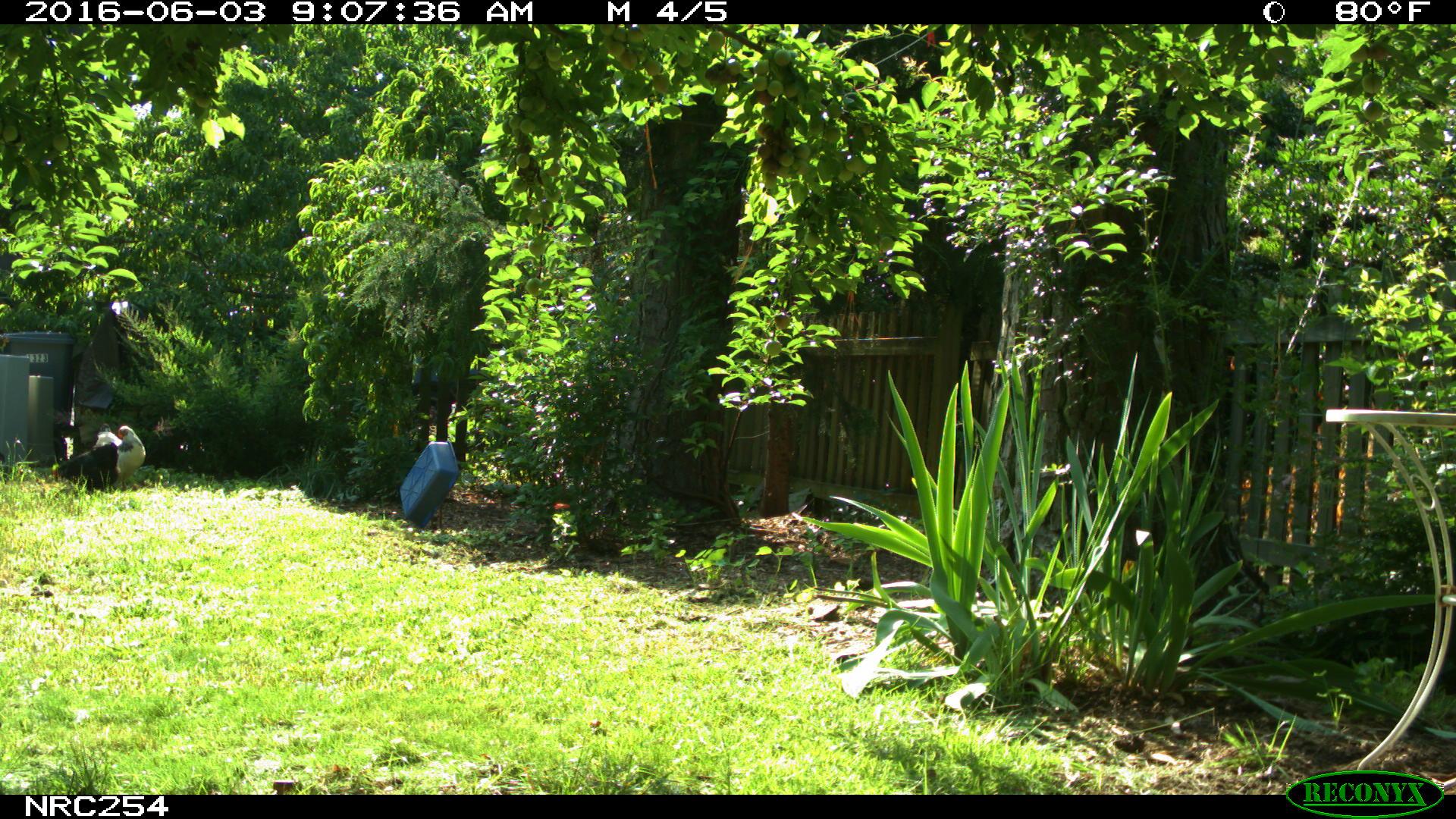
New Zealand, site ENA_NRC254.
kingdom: Animalia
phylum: Chordata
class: Aves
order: Galliformes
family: Phasianidae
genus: Gallus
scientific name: Gallus gallus domesticus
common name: chicken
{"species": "chicken (Gallus gallus domesticus)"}